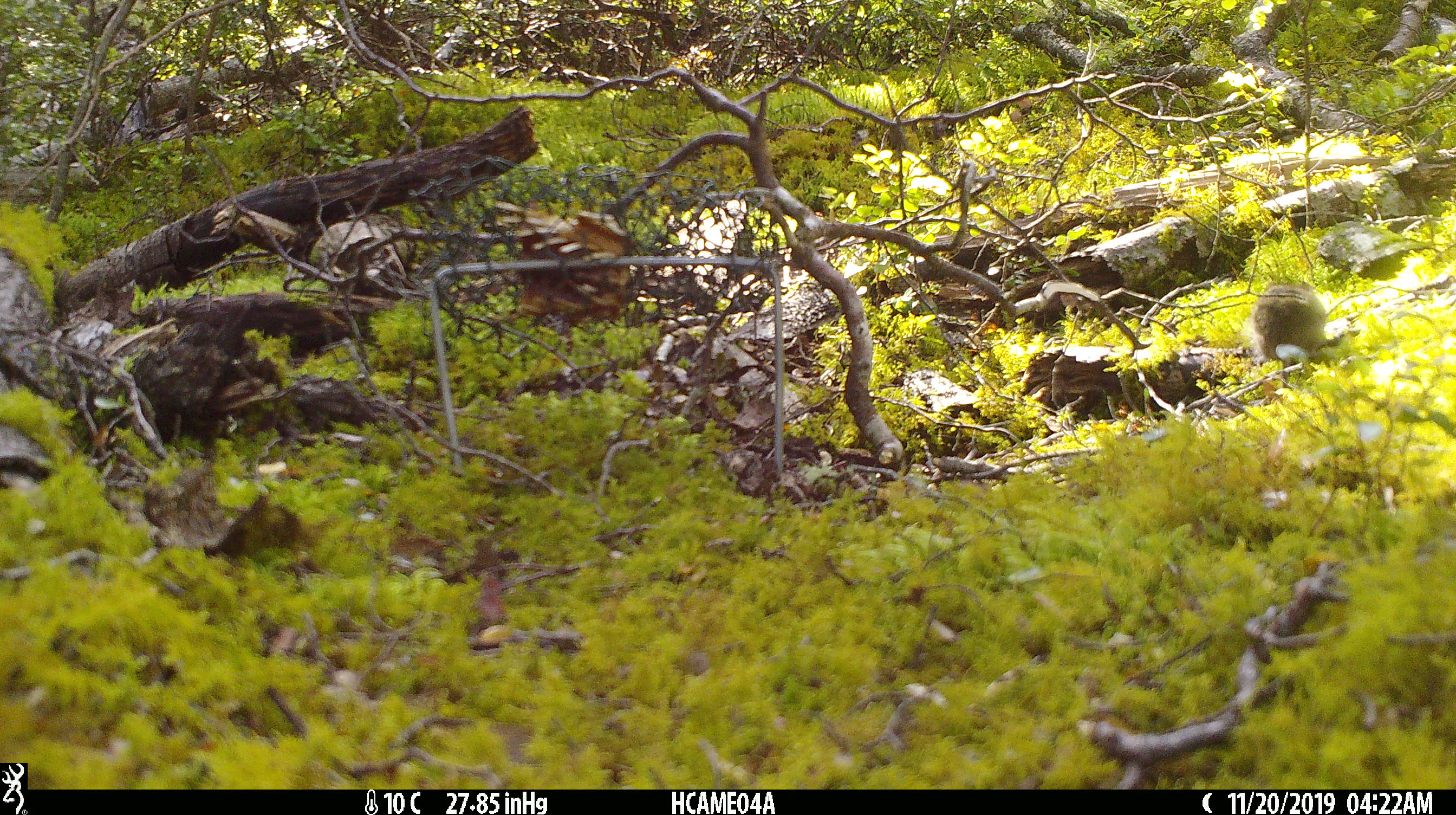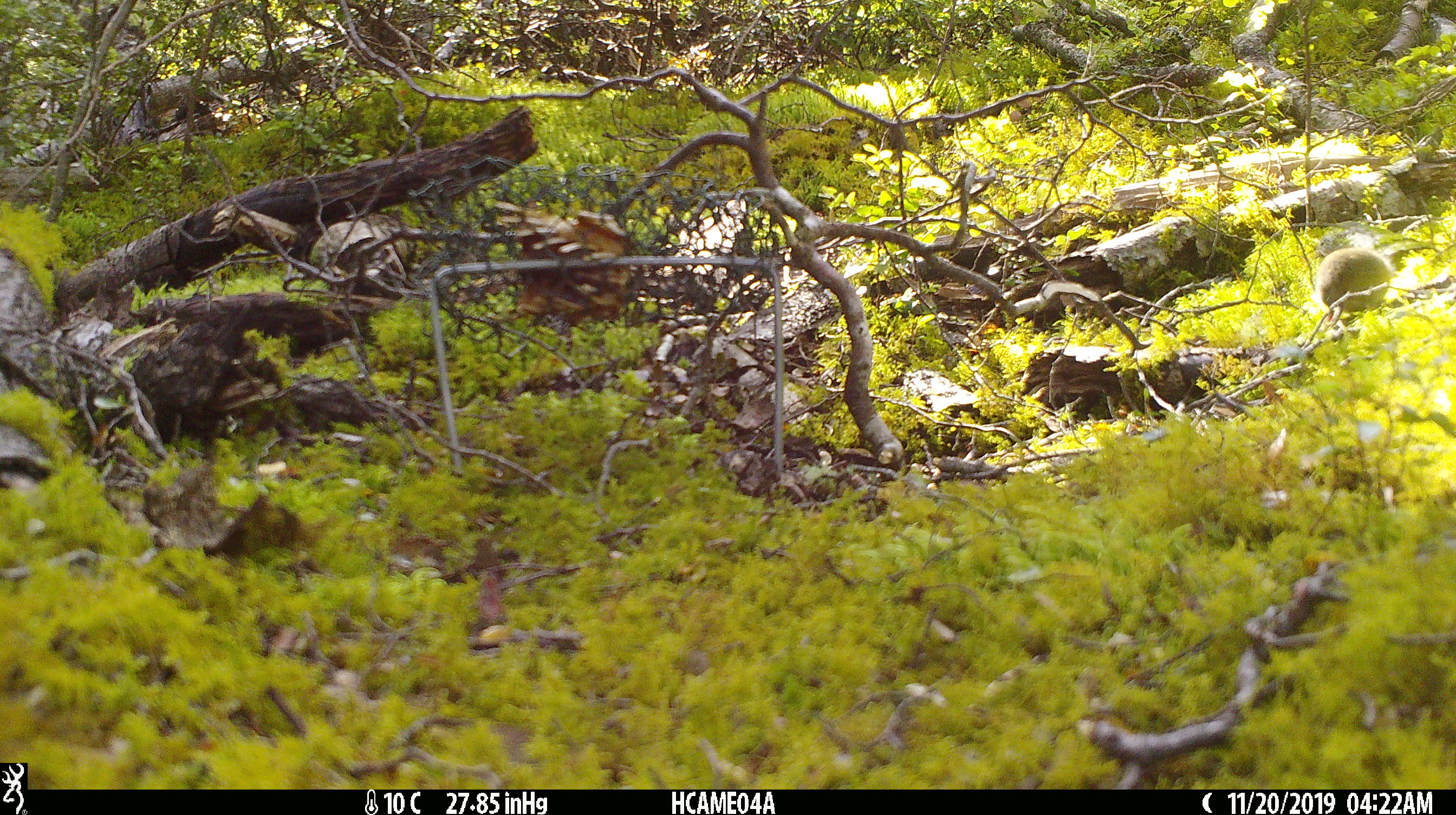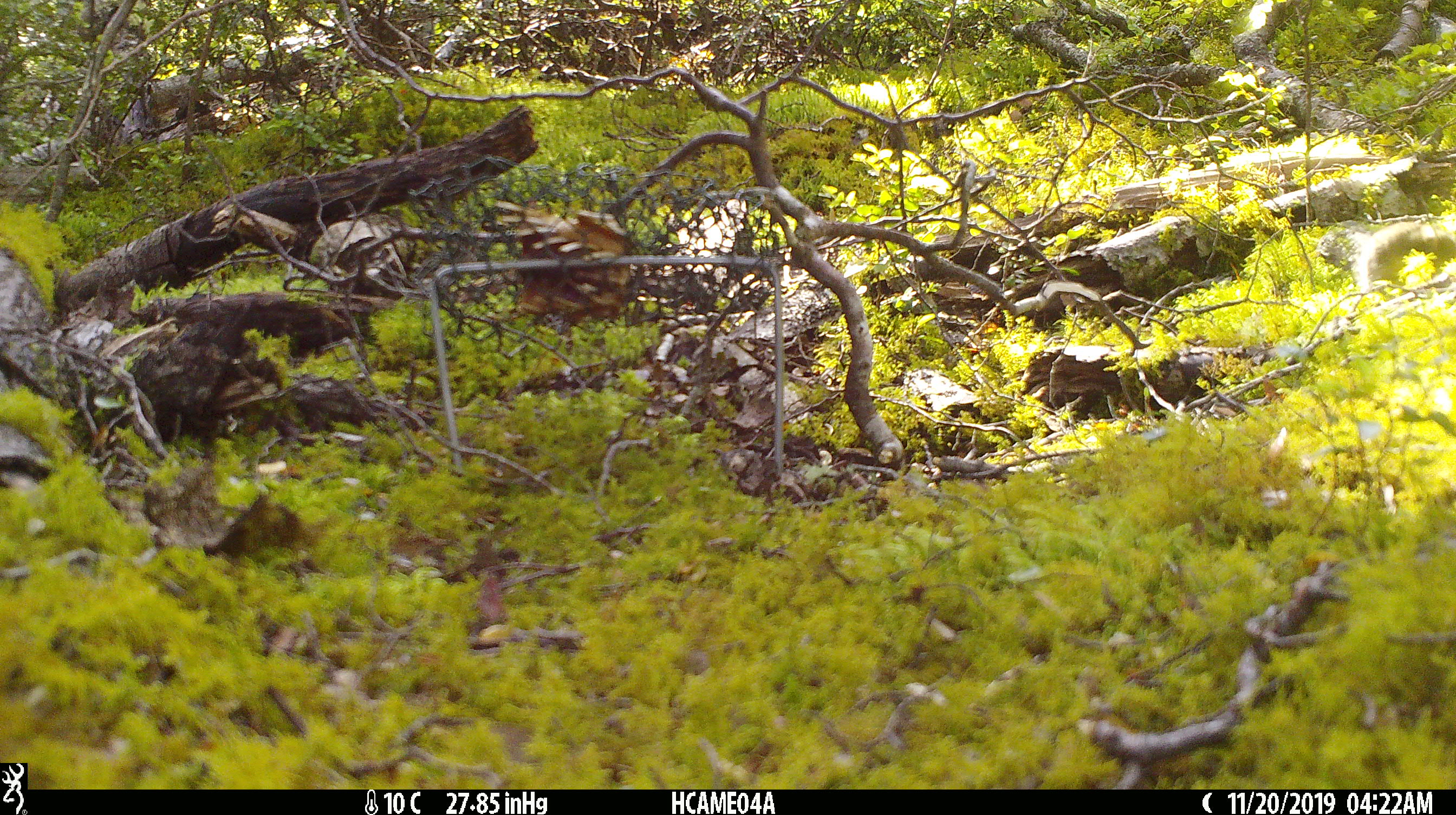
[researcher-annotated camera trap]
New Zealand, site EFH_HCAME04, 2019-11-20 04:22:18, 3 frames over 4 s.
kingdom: Animalia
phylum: Chordata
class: Mammalia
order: Rodentia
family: Muridae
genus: Mus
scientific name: Mus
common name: mouse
Mouse (Mus).